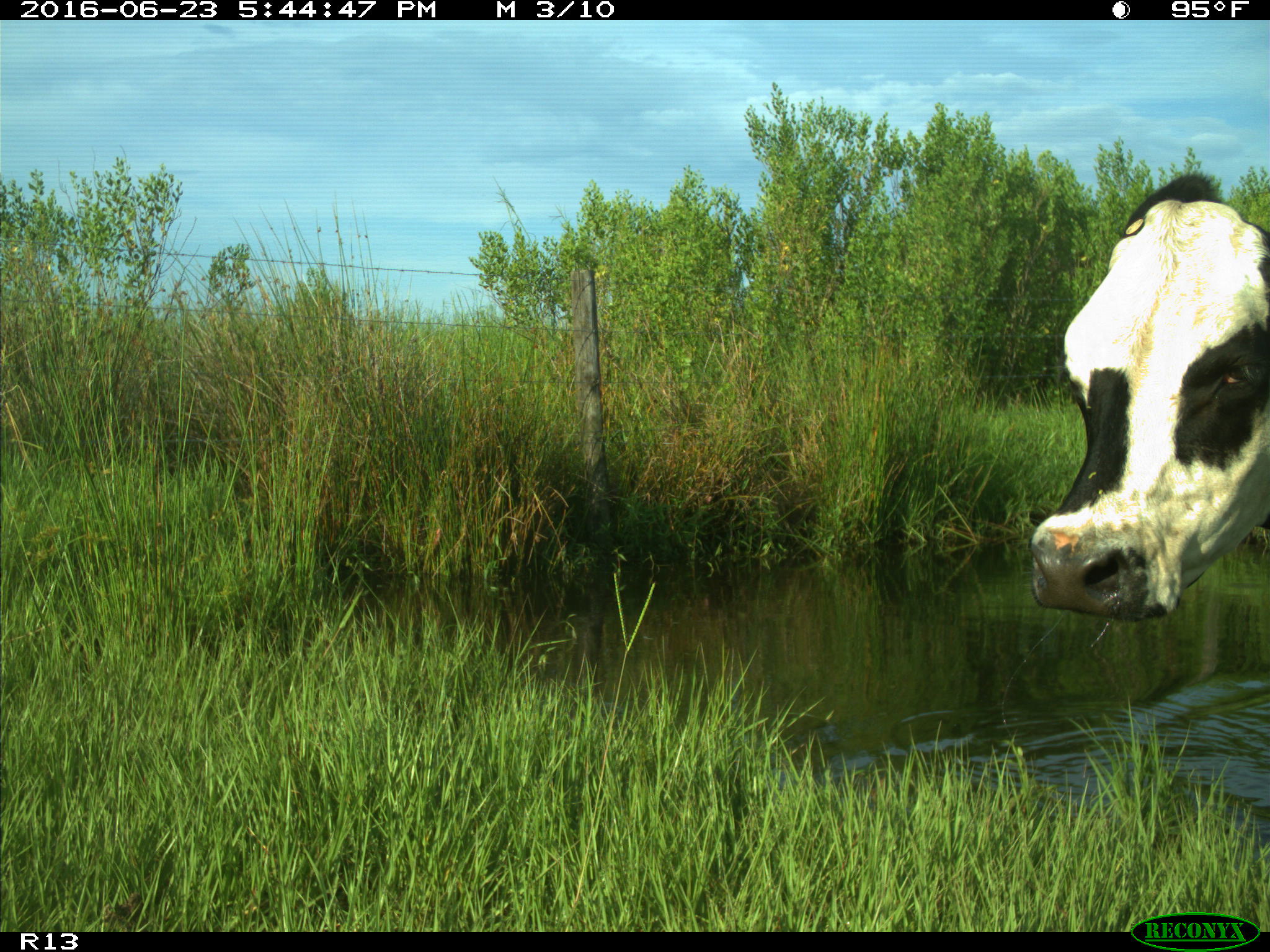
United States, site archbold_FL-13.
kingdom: Animalia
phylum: Chordata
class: Mammalia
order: Artiodactyla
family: Bovidae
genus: Bos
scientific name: Bos taurus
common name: domestic cow